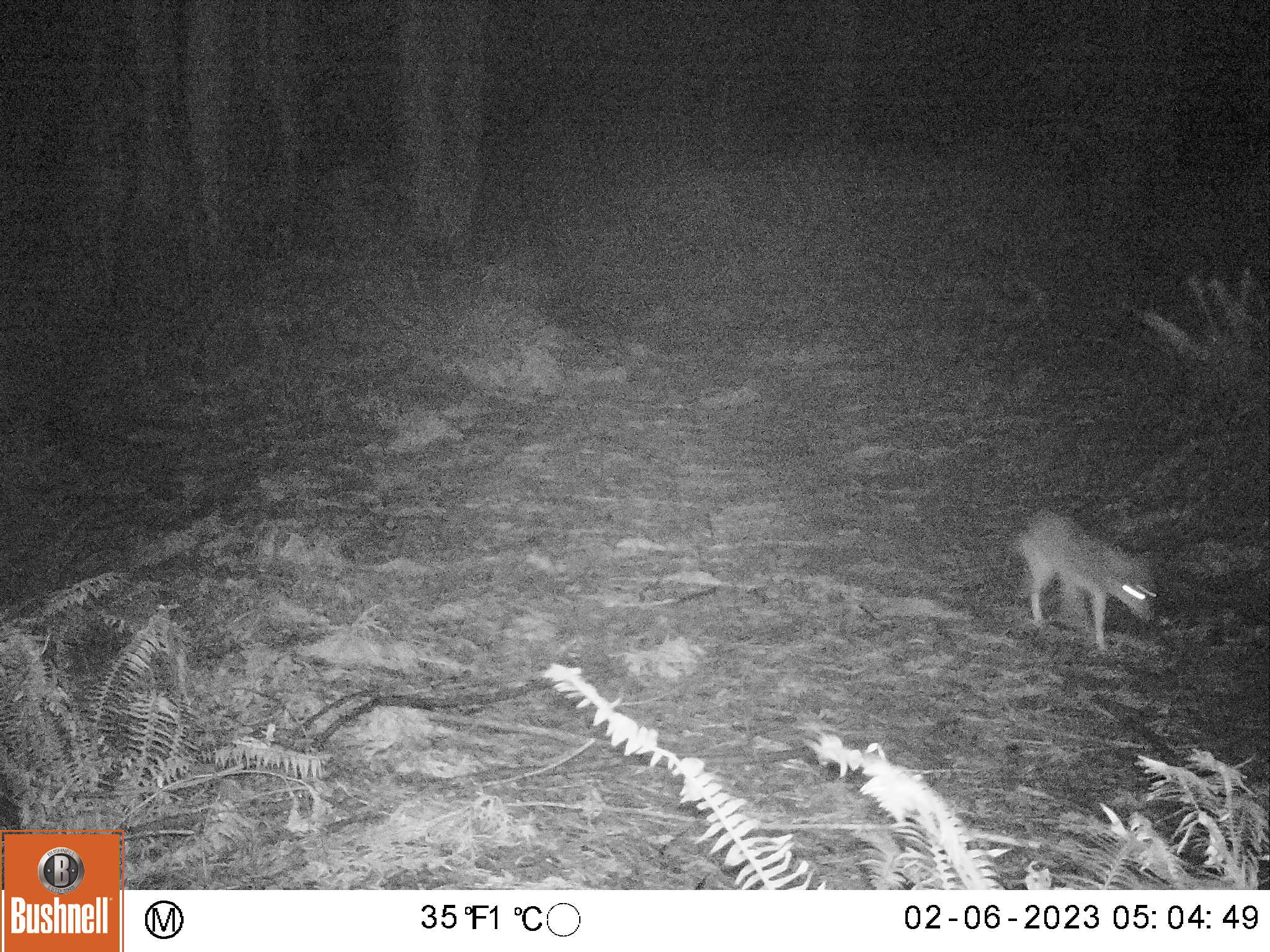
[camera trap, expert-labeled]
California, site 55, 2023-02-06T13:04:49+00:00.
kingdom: Animalia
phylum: Chordata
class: Mammalia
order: Carnivora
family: Canidae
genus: Canis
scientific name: Canis latrans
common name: coyote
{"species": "coyote (Canis latrans)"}